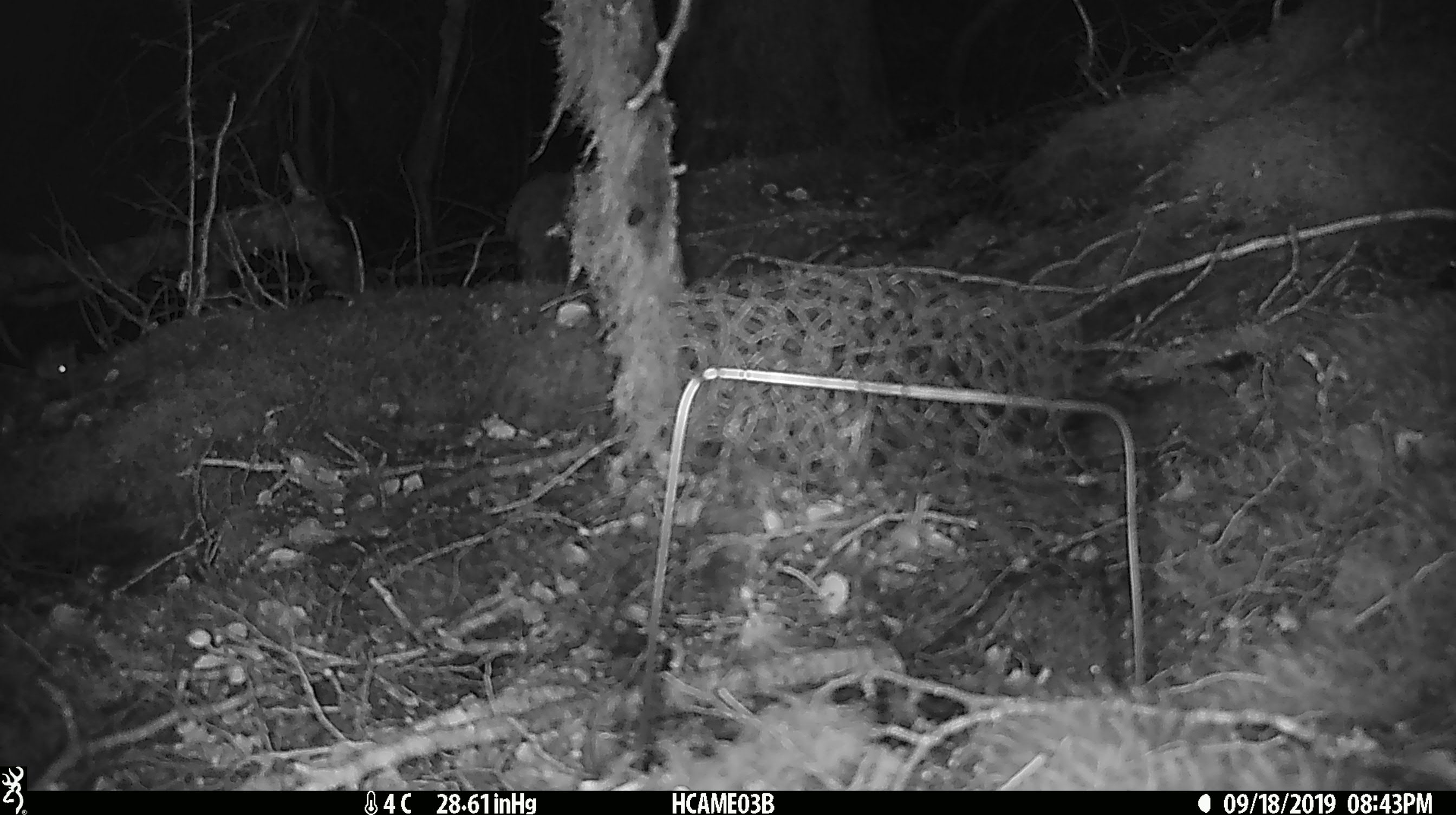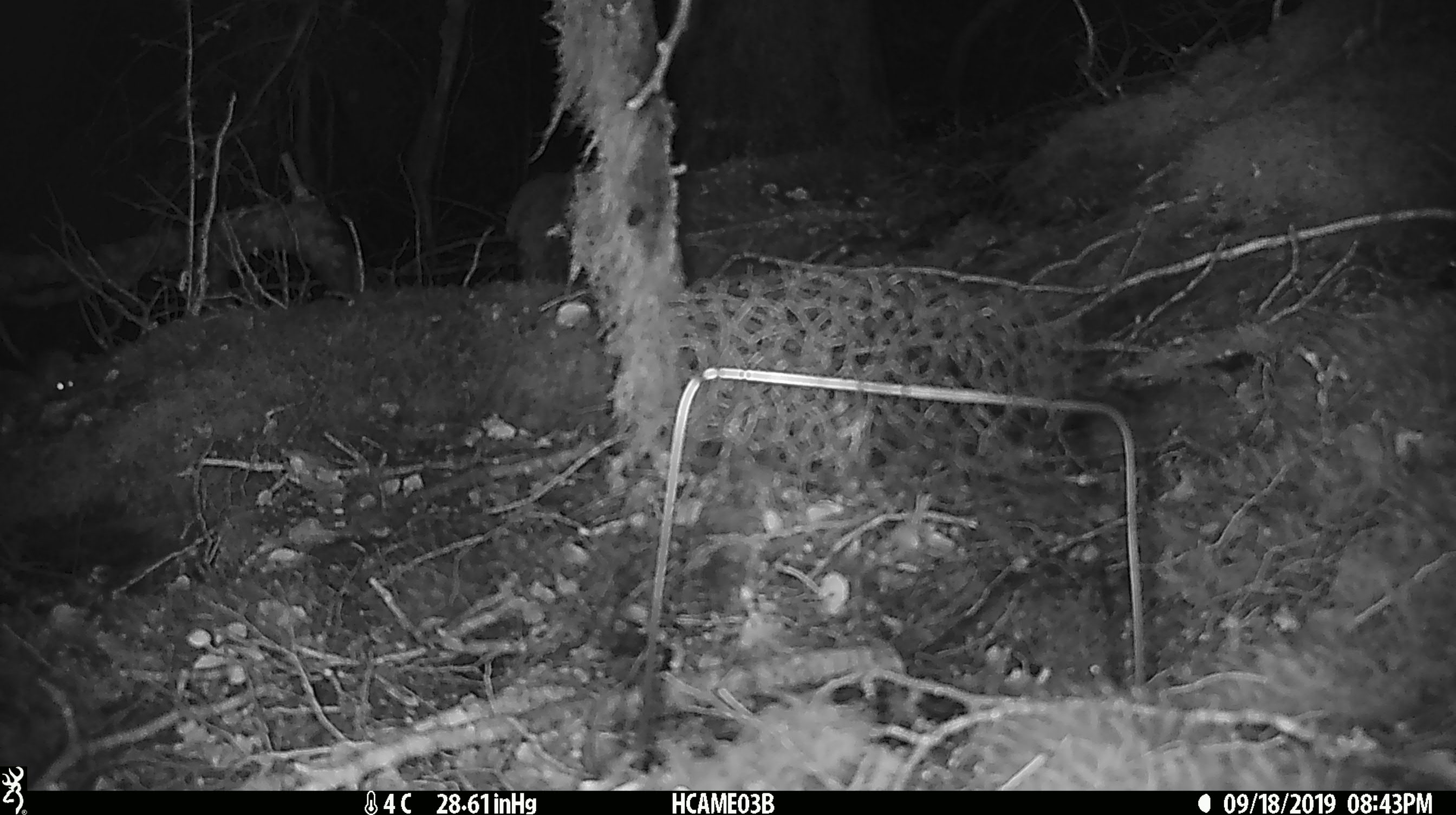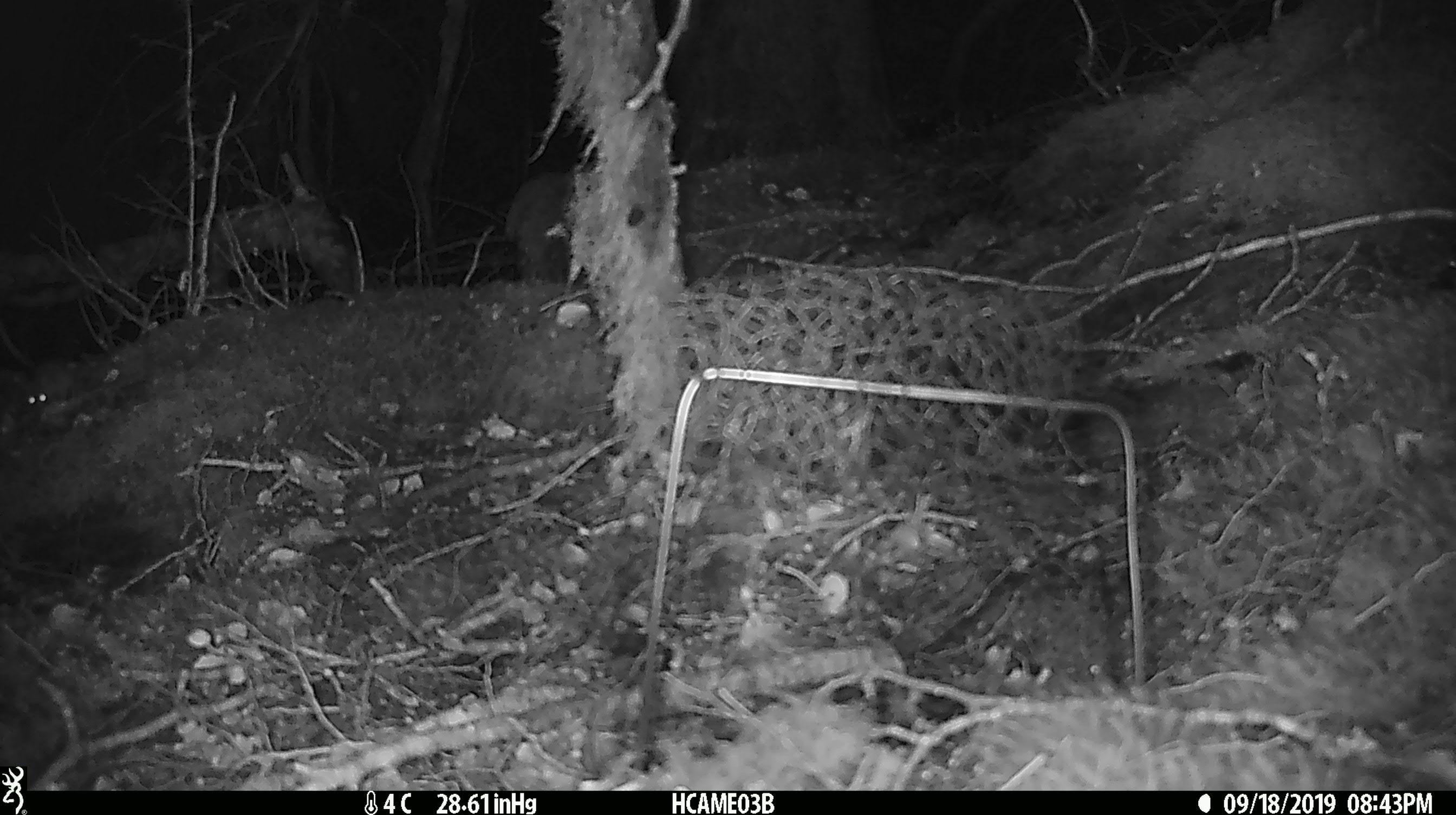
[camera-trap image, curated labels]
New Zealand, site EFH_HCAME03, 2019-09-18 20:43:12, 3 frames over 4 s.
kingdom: Animalia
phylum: Chordata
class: Mammalia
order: Rodentia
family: Muridae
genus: Mus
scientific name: Mus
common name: mouse